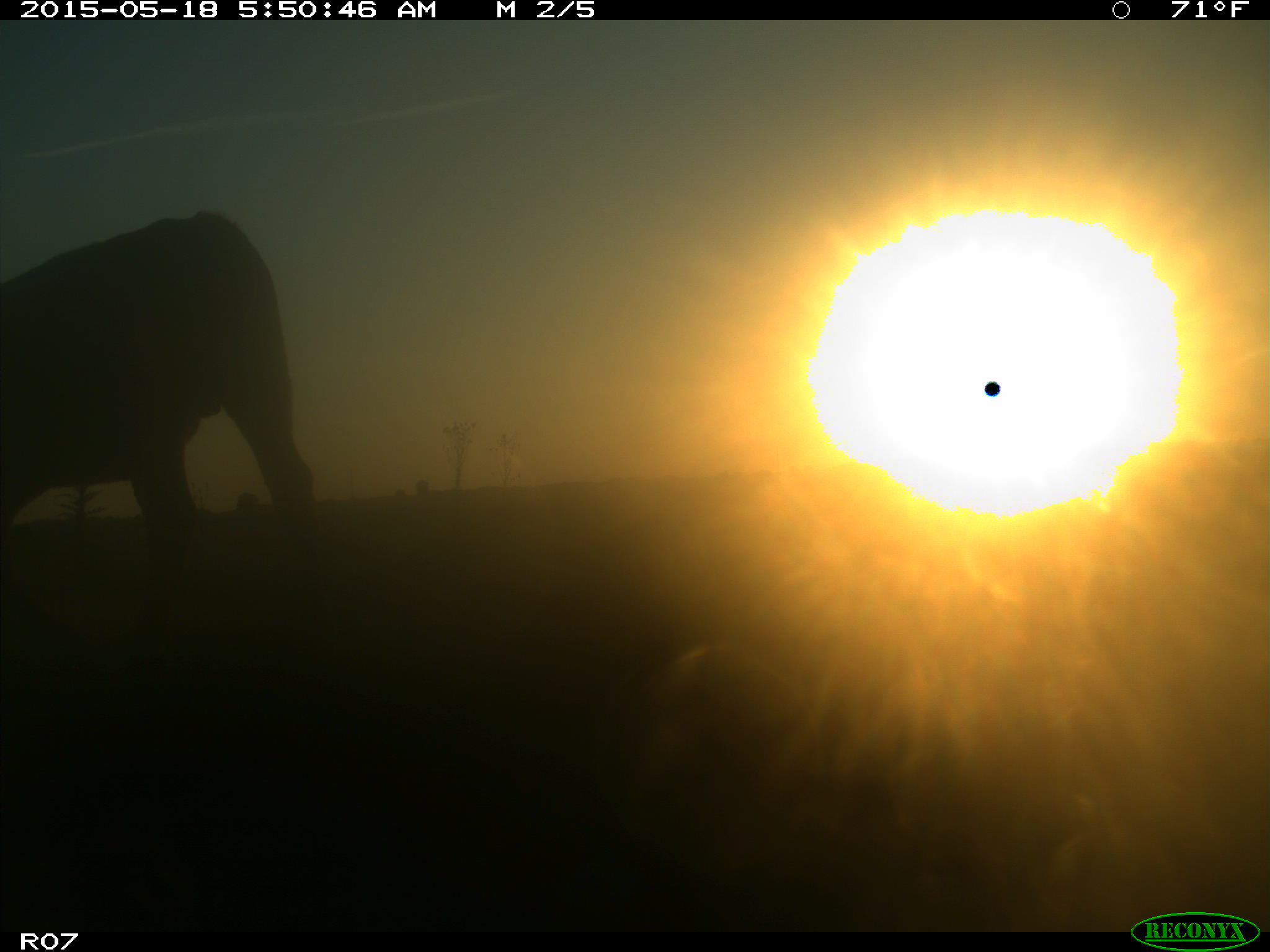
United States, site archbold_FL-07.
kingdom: Animalia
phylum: Chordata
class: Mammalia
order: Artiodactyla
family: Bovidae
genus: Bos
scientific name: Bos taurus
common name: domestic cow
Bos taurus (domestic cow).